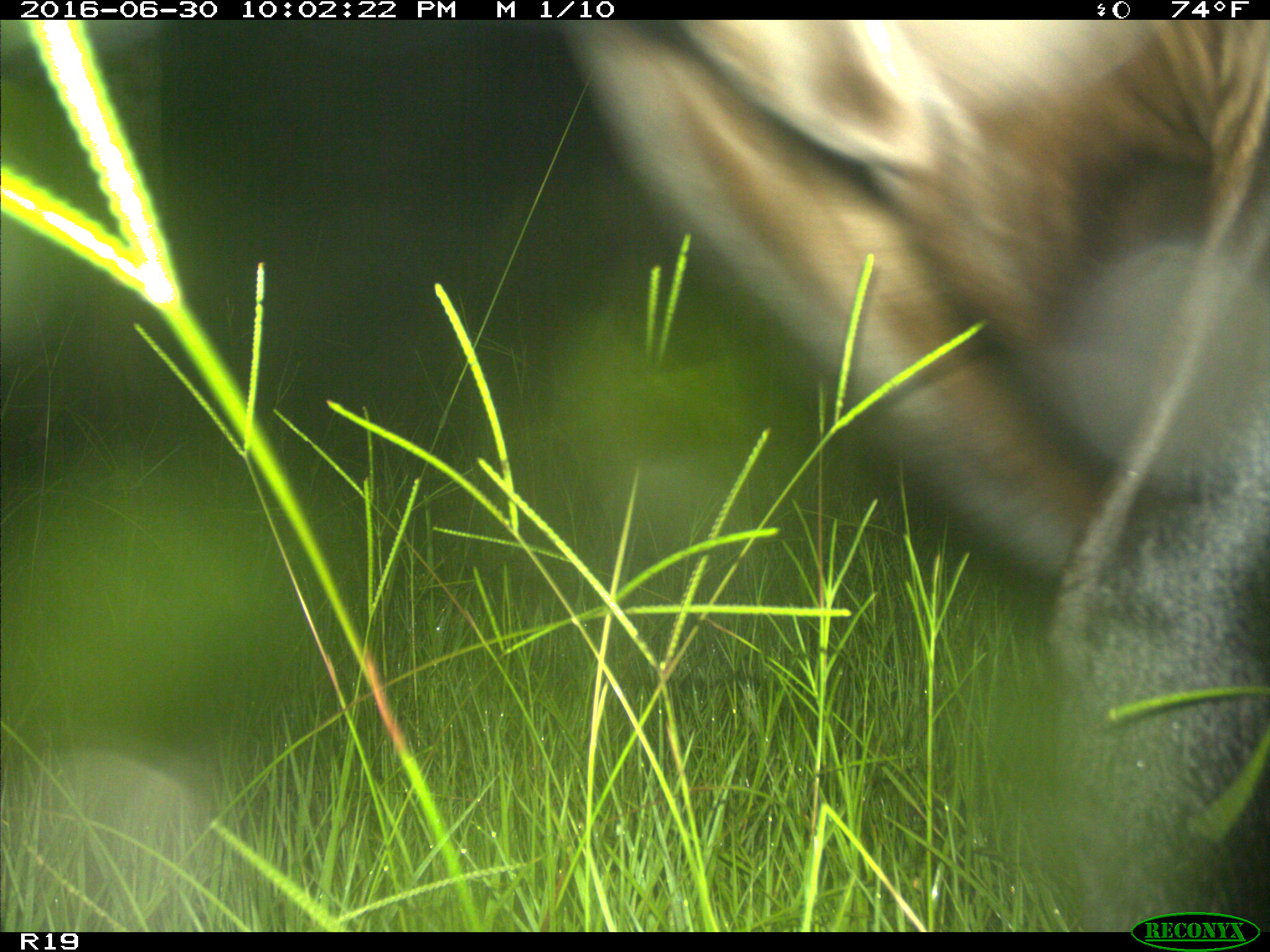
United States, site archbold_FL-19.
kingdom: Animalia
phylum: Chordata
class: Mammalia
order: Artiodactyla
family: Bovidae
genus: Bos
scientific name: Bos taurus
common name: domestic cow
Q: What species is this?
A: Bos taurus (domestic cow).